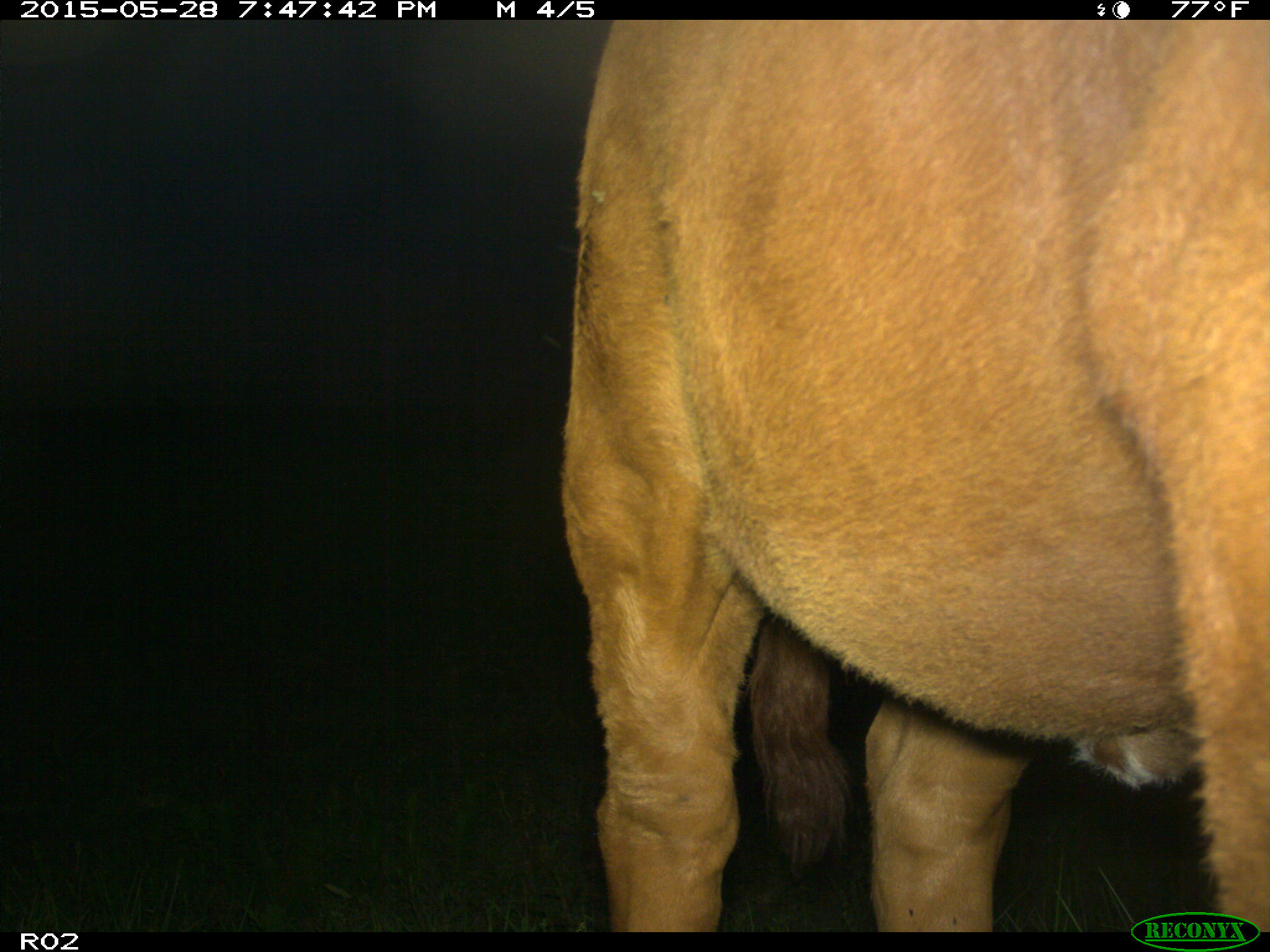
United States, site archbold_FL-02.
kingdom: Animalia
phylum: Chordata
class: Mammalia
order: Artiodactyla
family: Bovidae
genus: Bos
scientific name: Bos taurus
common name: domestic cow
Bos taurus (domestic cow).